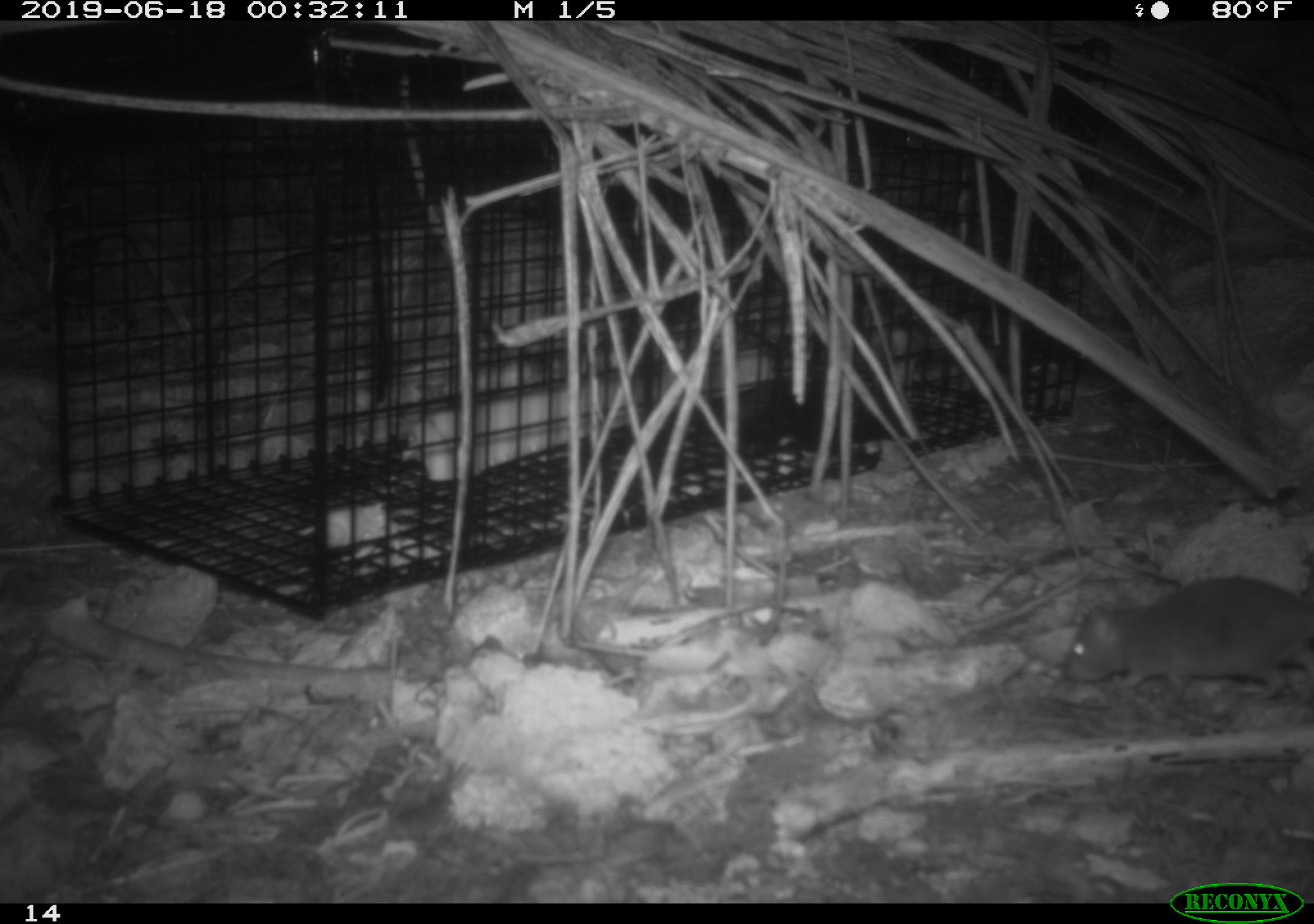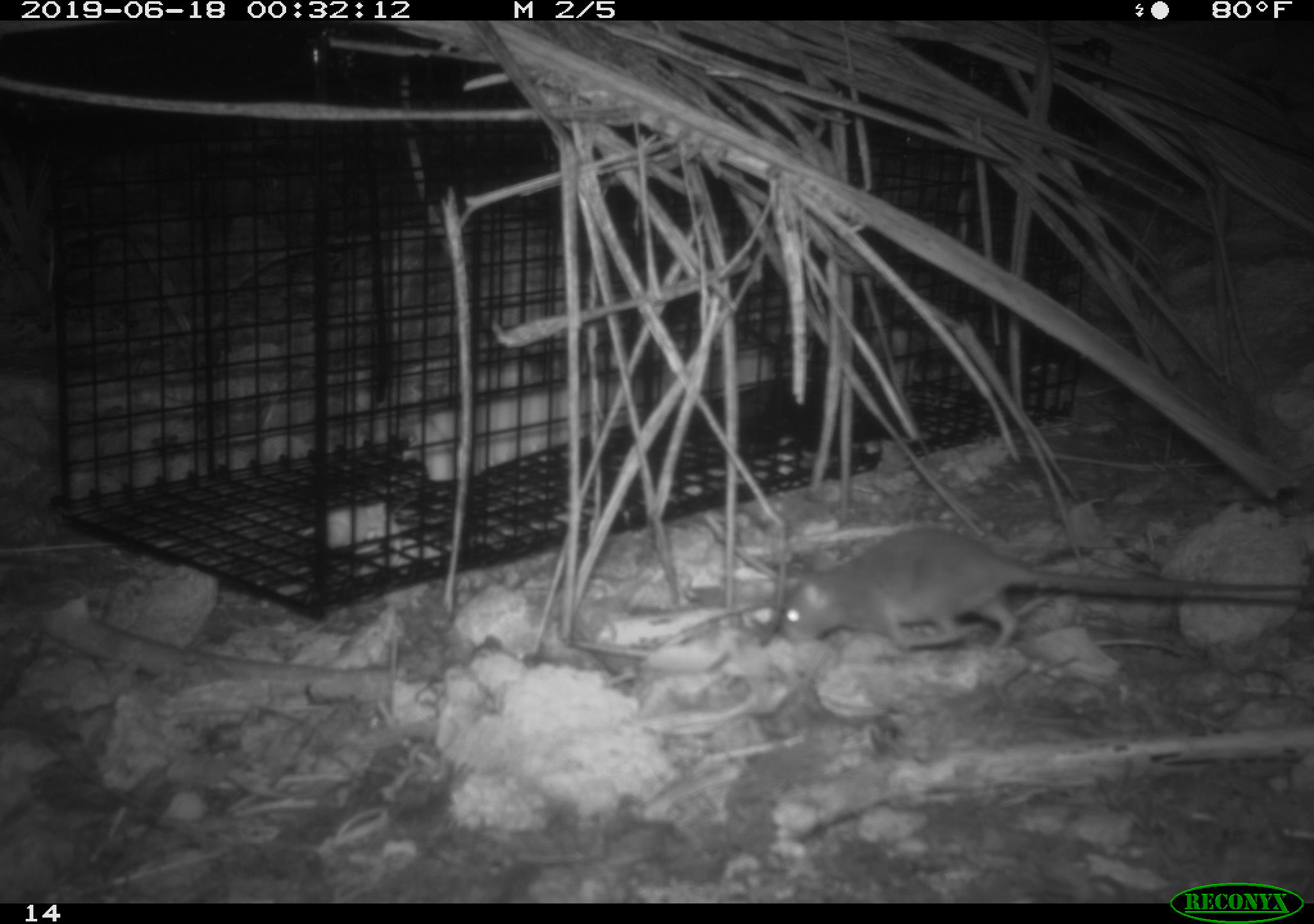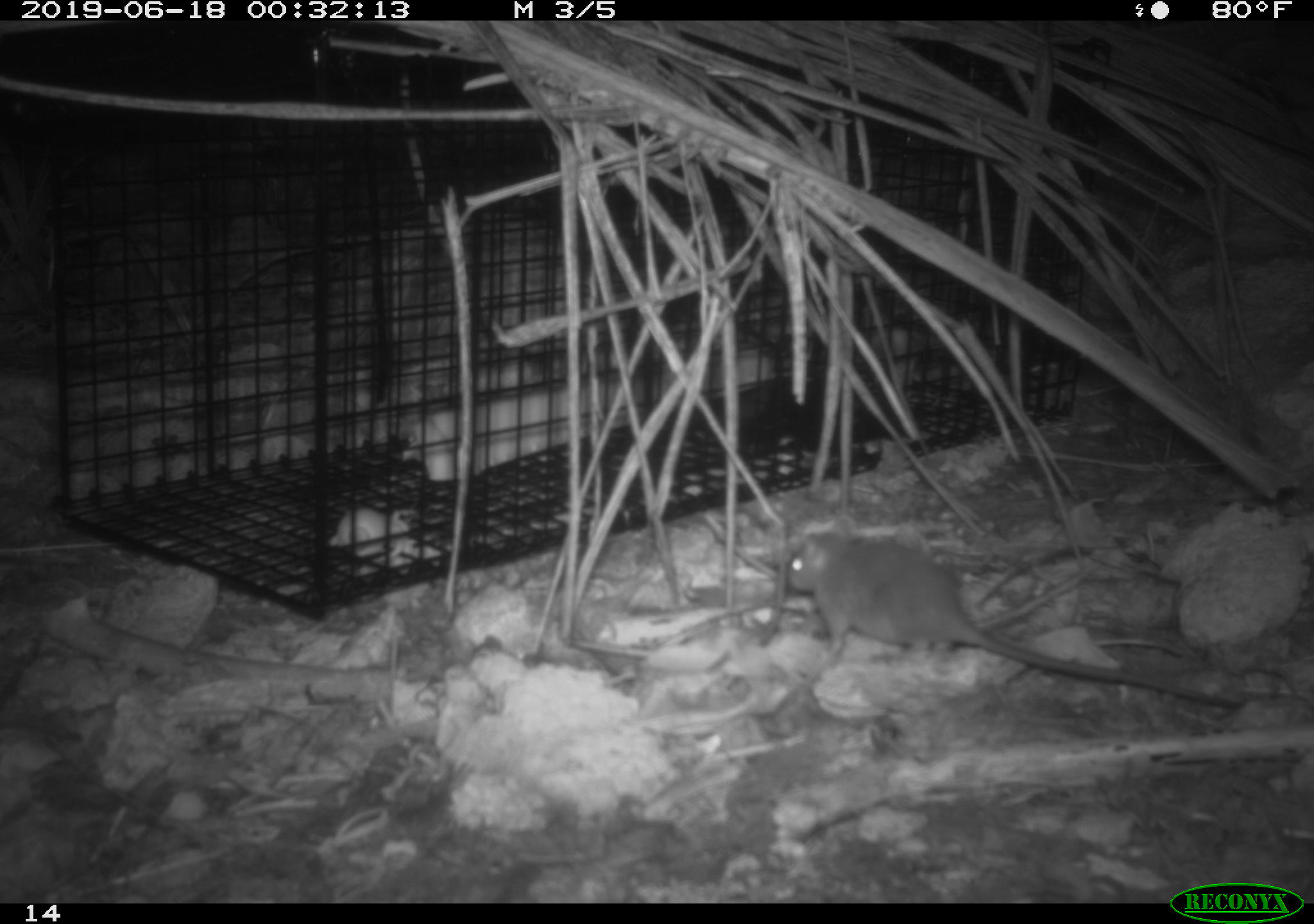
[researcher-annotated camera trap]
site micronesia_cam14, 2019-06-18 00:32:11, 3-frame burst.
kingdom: Animalia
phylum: Chordata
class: Mammalia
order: Rodentia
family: Muridae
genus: Rattus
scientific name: Rattus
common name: rat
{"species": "rat (Rattus)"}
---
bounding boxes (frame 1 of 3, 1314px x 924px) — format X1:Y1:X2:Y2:
rat: 1061:576:1314:709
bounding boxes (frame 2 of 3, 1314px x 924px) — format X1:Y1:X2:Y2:
rat: 764:526:1314:654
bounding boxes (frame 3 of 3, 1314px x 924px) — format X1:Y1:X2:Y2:
rat: 769:531:1258:705